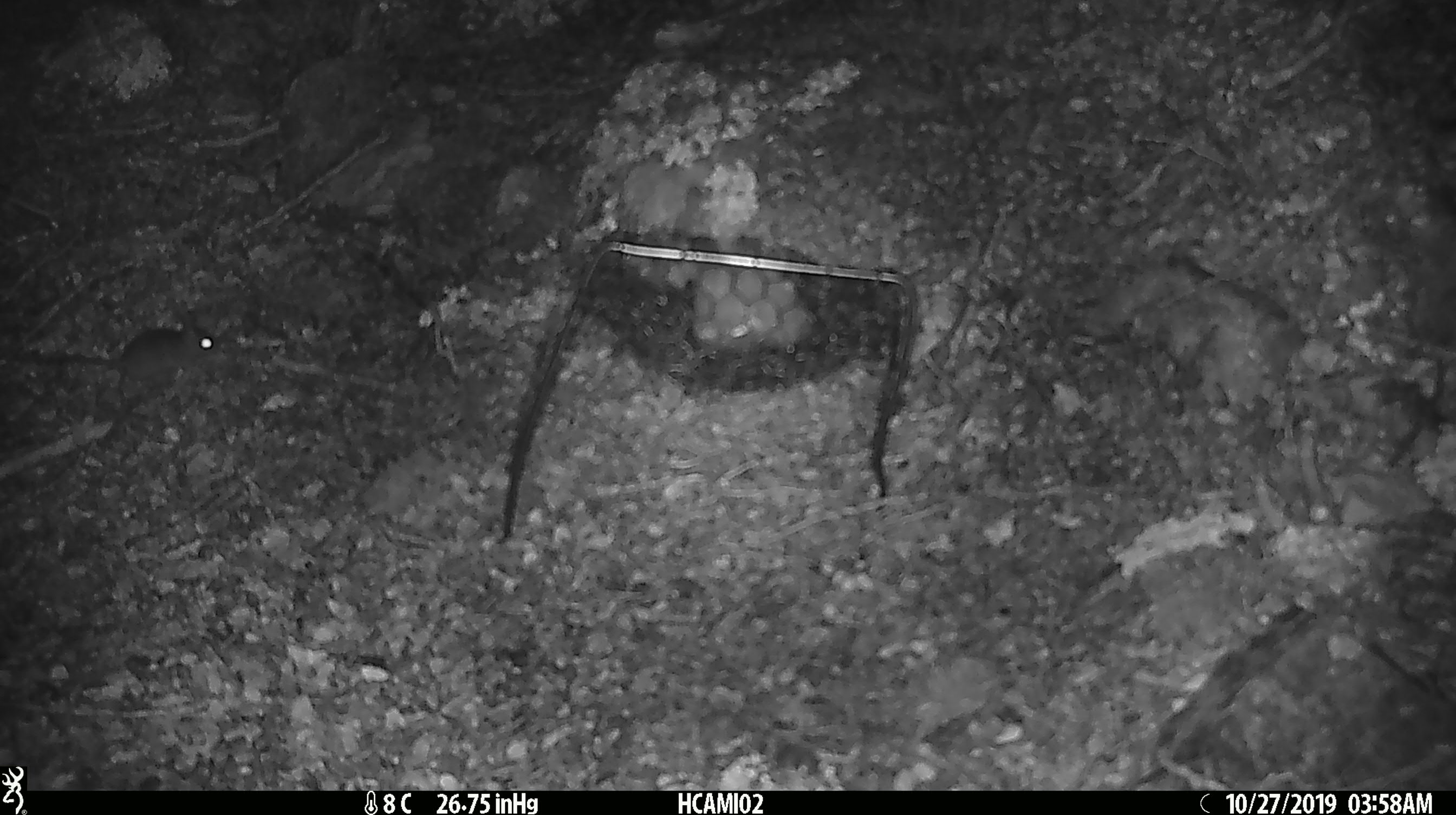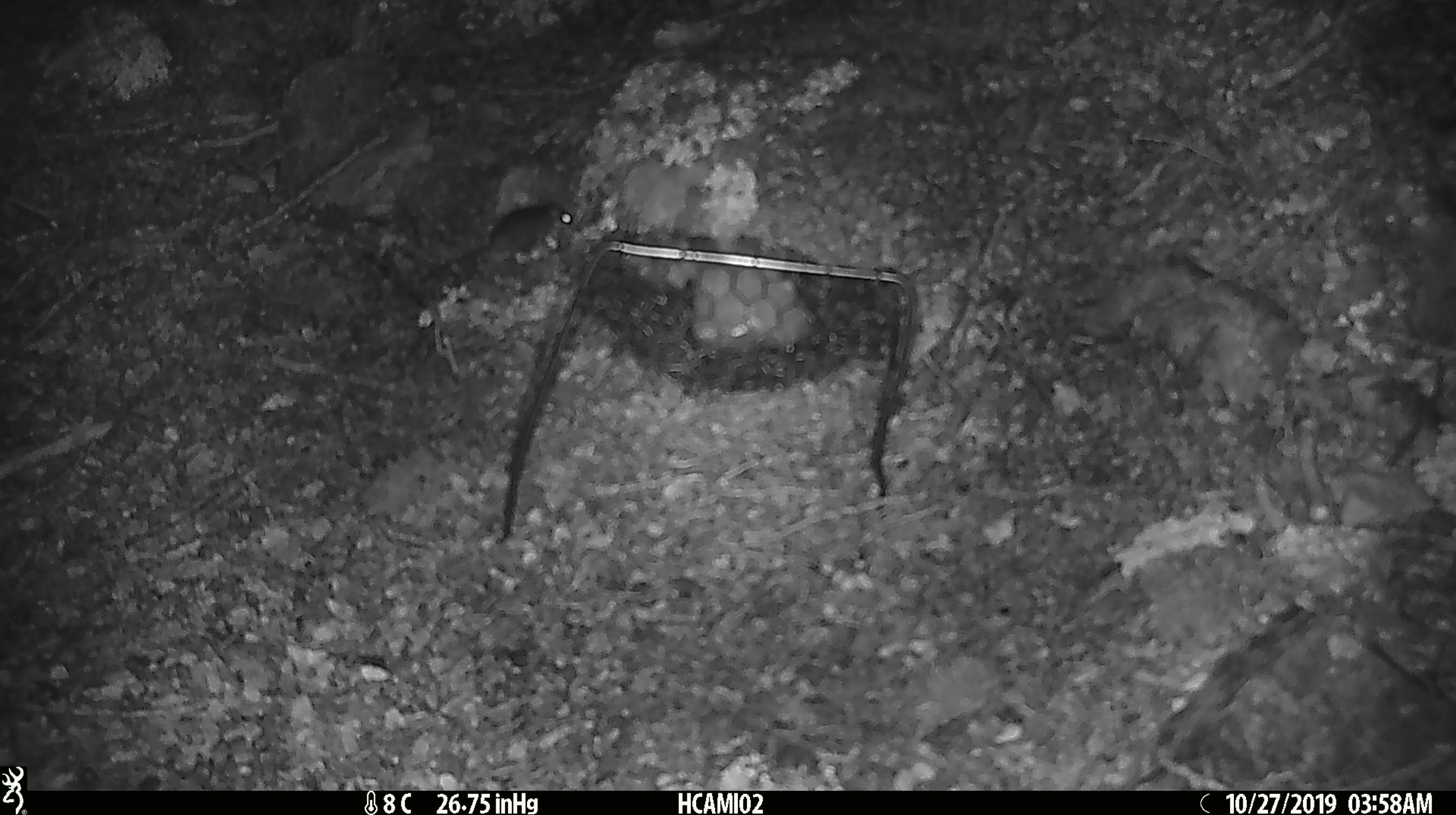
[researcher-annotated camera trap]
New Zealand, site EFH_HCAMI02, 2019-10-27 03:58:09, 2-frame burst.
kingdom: Animalia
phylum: Chordata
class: Mammalia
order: Rodentia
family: Muridae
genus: Mus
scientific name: Mus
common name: mouse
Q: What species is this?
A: Mouse (Mus).